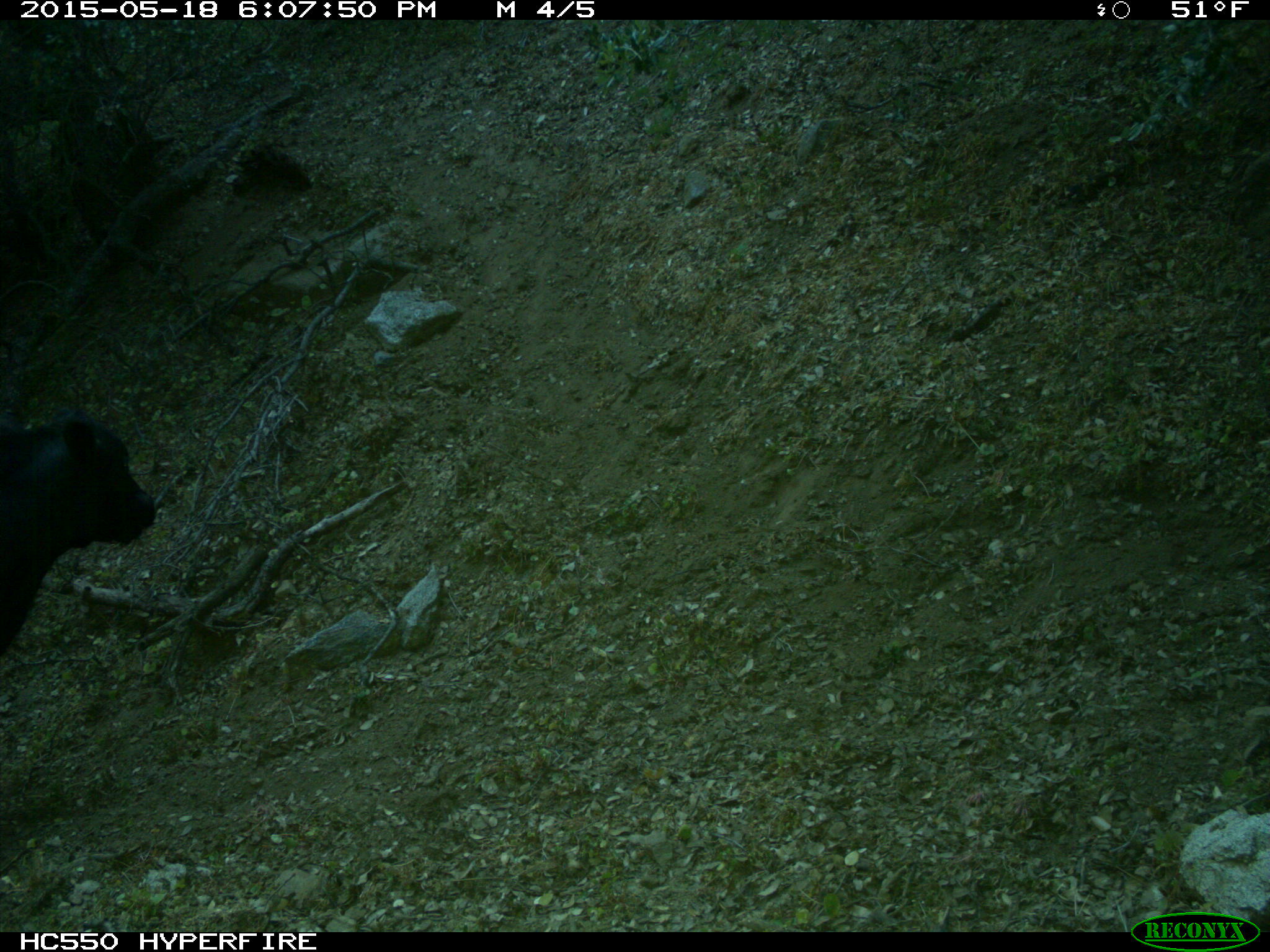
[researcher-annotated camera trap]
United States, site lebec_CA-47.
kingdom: Animalia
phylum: Chordata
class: Mammalia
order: Artiodactyla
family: Bovidae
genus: Bos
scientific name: Bos taurus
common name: domestic cow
Bos taurus (domestic cow).